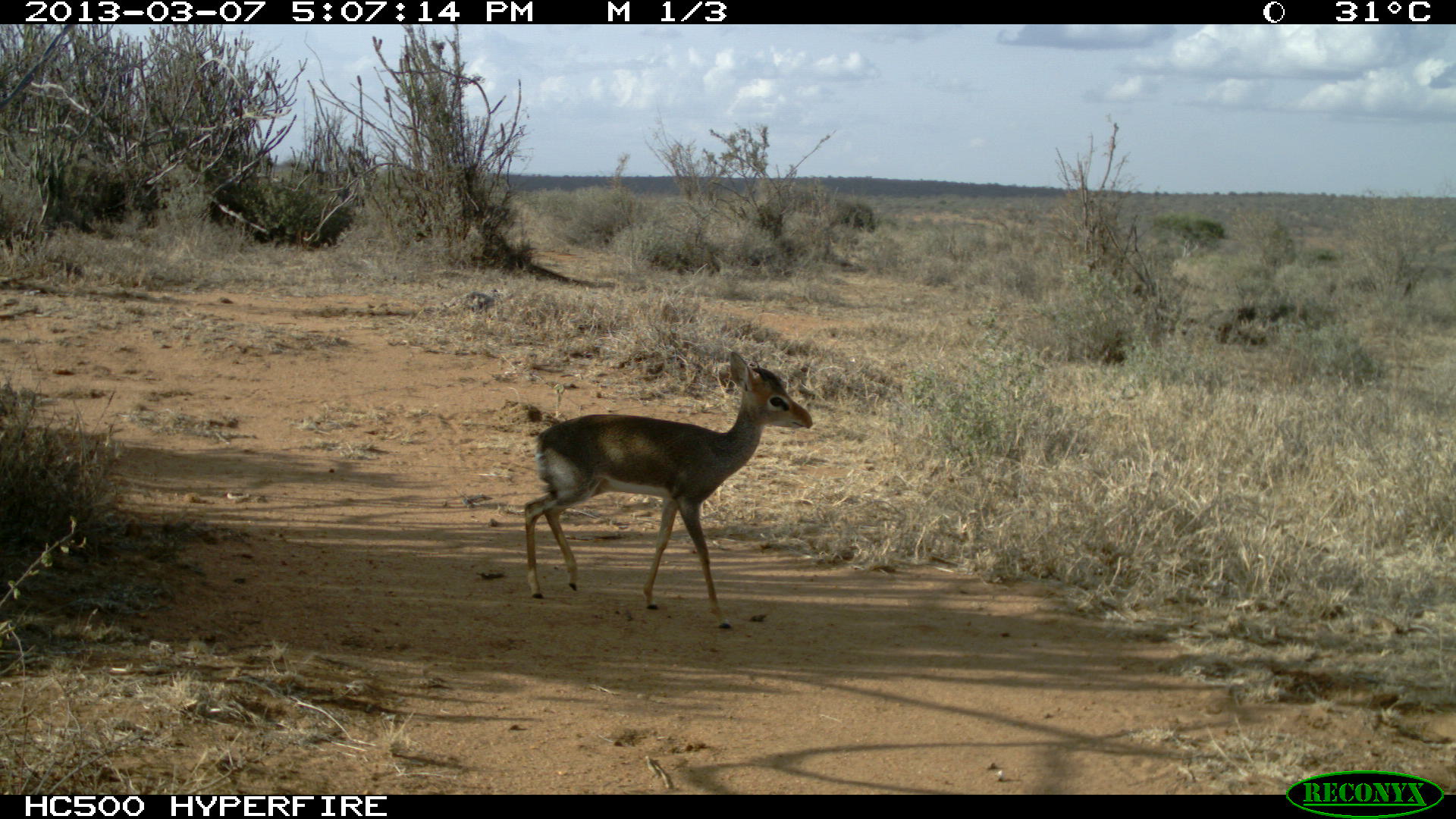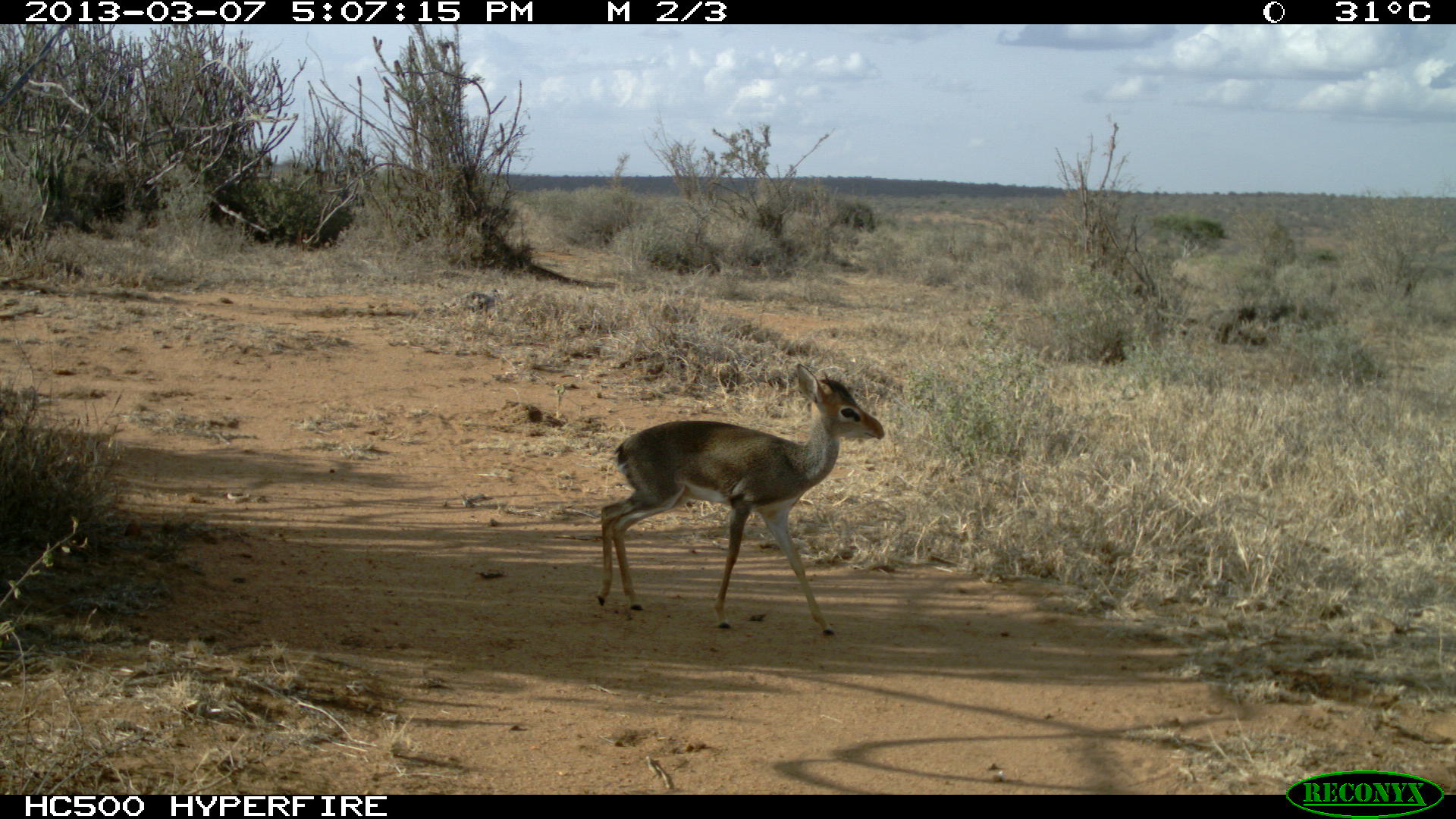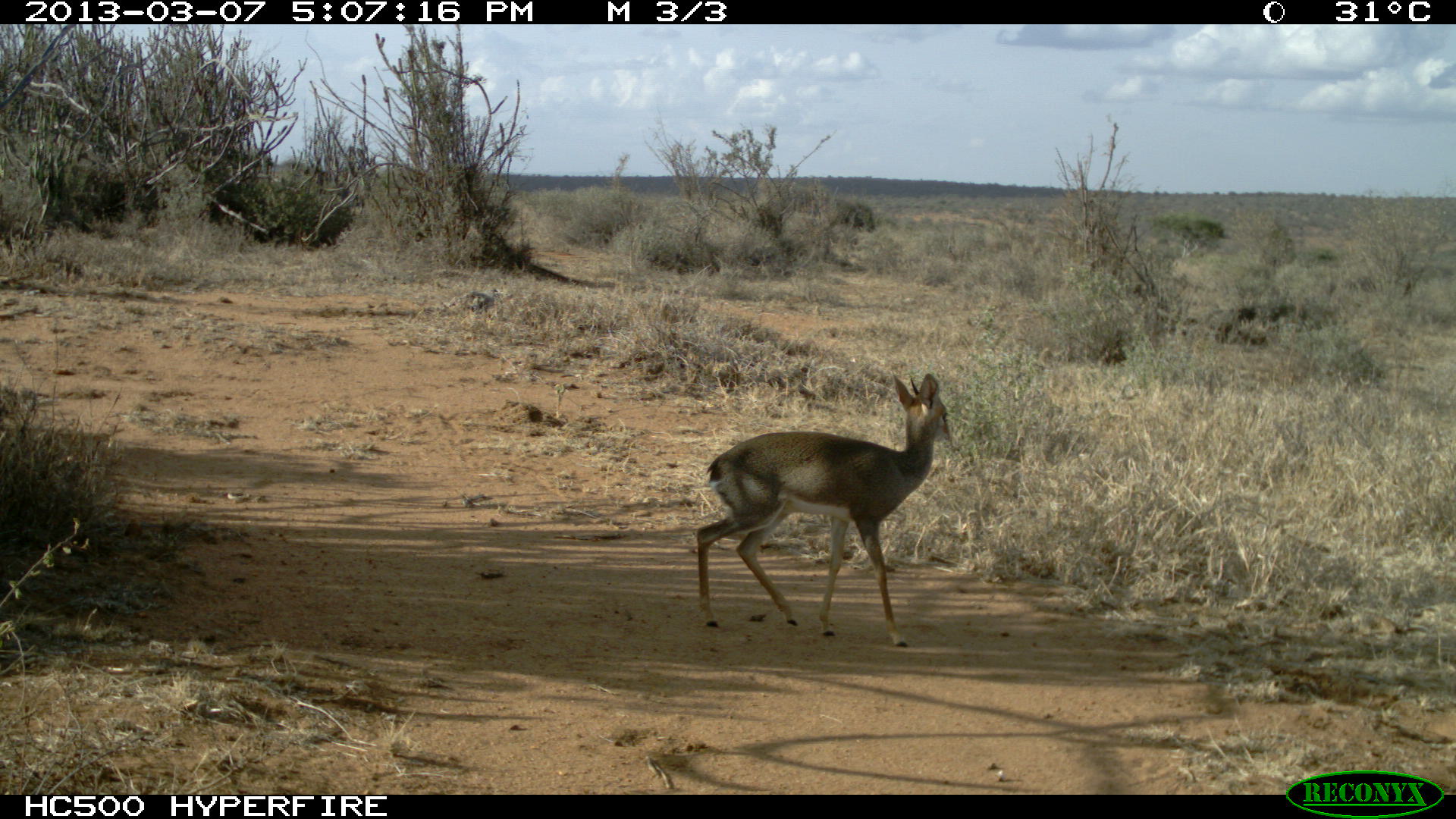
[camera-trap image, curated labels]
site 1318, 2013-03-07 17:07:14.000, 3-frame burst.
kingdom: Animalia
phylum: Chordata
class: Mammalia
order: Artiodactyla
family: Bovidae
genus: Madoqua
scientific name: Madoqua guentheri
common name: günther's dik-dik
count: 1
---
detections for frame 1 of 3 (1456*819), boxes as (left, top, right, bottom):
madoqua guentheri: (523, 351, 812, 629)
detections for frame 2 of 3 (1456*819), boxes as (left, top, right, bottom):
madoqua guentheri: (593, 362, 884, 636)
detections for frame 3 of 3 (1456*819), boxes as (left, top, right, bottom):
madoqua guentheri: (694, 370, 956, 648)